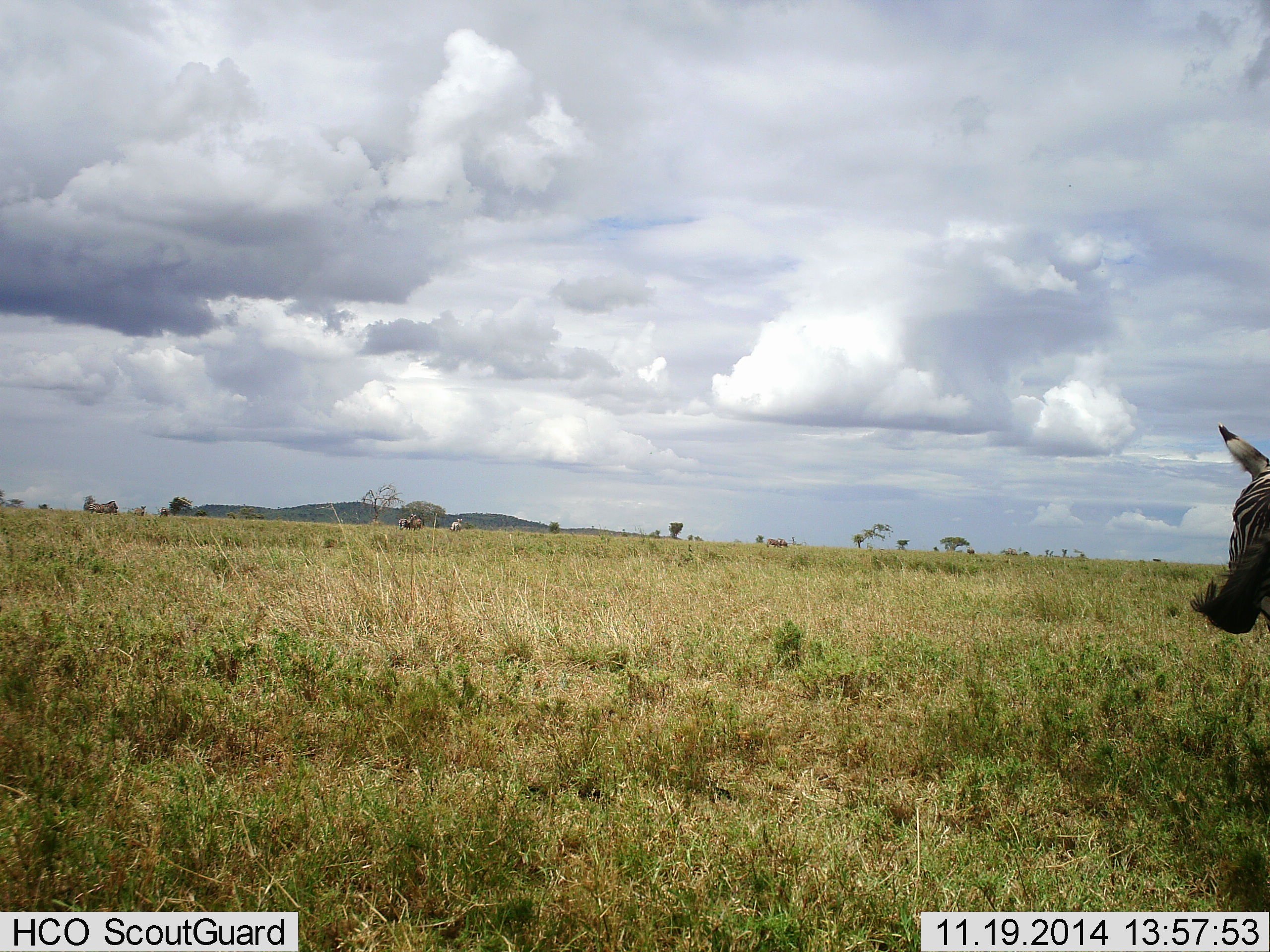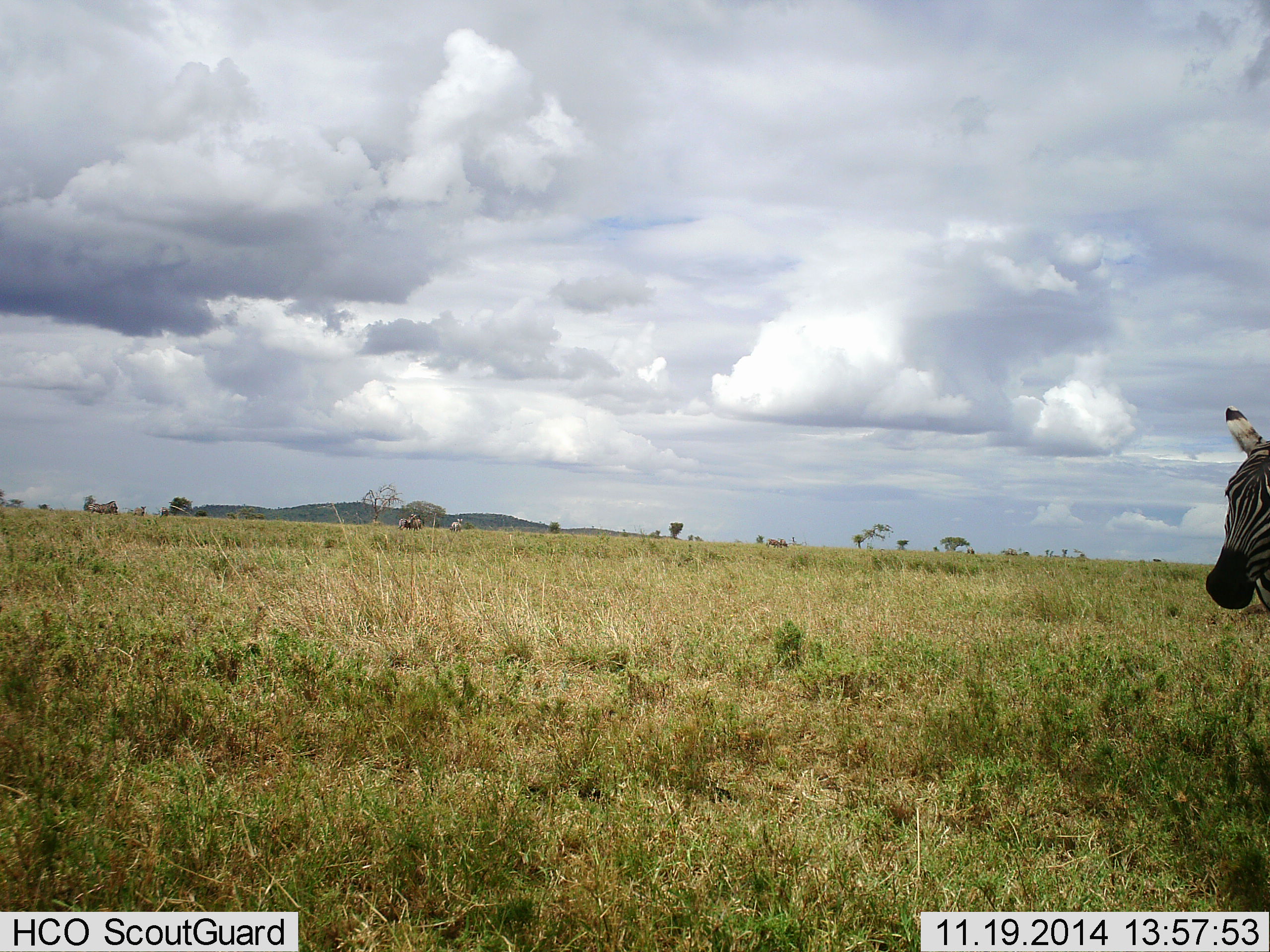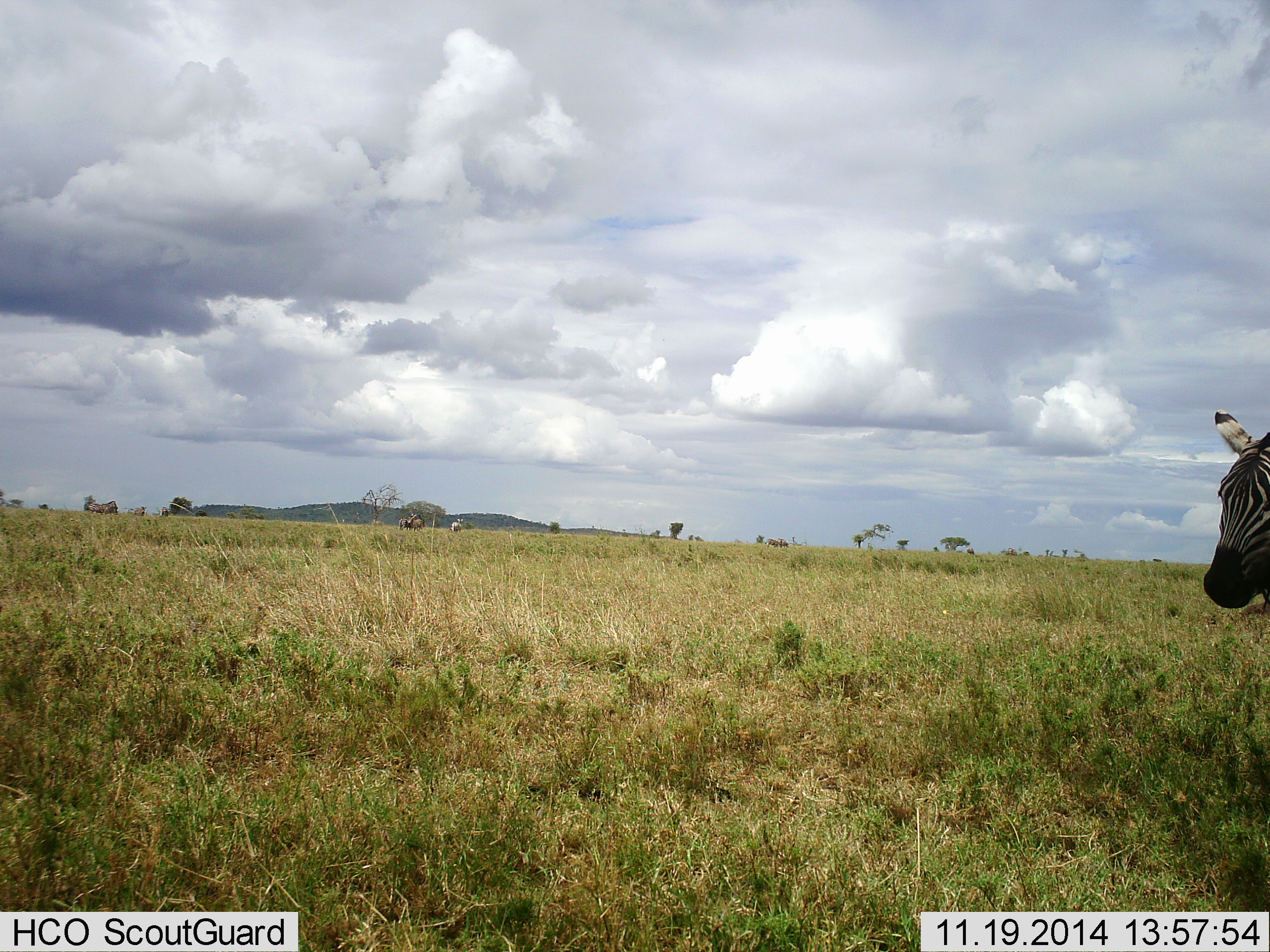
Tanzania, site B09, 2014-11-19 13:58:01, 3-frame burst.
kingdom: Animalia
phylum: Chordata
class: Mammalia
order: Perissodactyla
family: Equidae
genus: Equus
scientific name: Equus quagga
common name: plains zebra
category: zebra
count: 1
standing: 83%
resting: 0%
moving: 17%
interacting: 0%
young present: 0%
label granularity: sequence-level